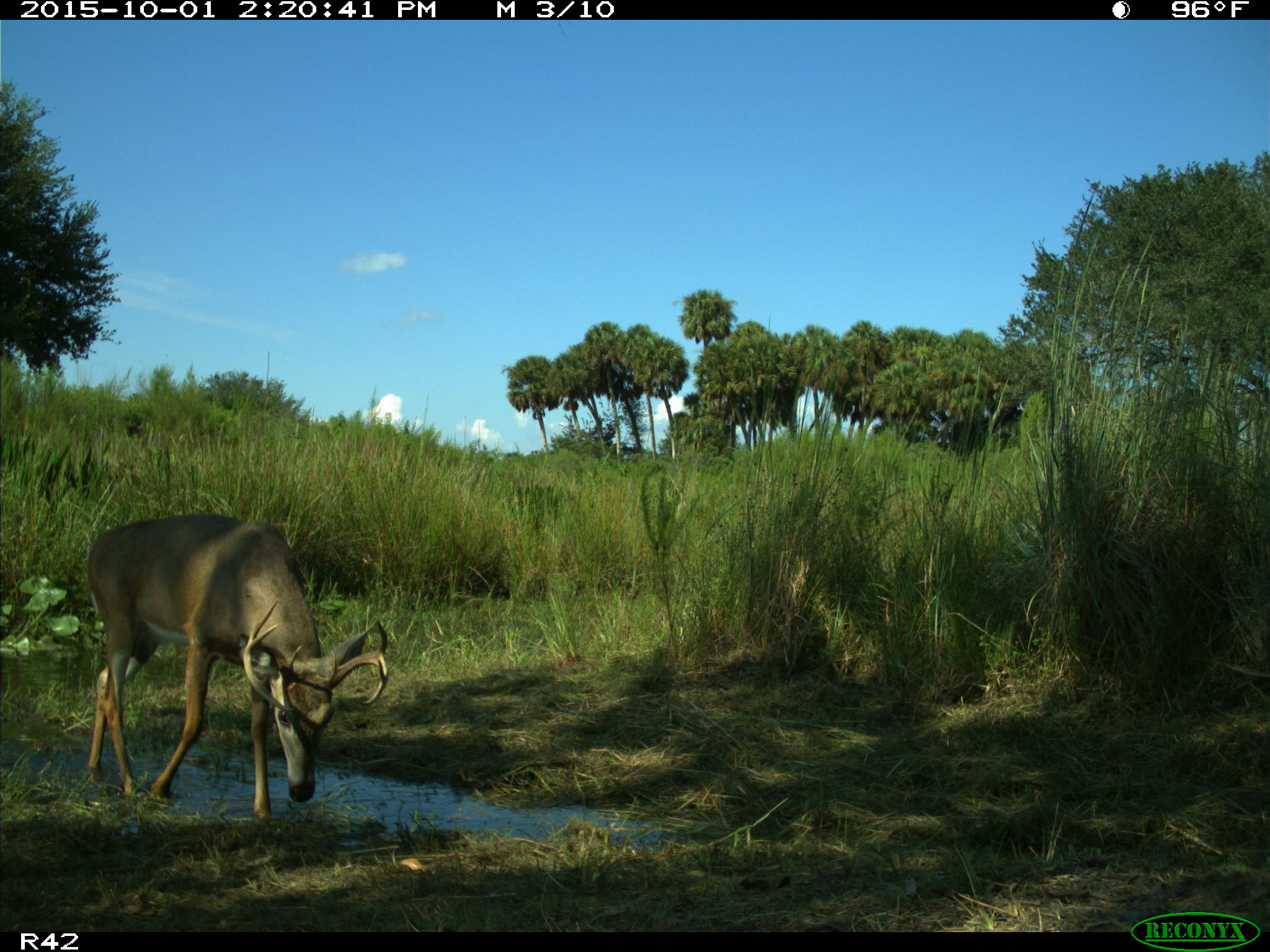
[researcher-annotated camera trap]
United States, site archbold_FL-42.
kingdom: Animalia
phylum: Chordata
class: Mammalia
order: Artiodactyla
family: Cervidae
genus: Odocoileus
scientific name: Odocoileus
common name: deer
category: unidentified deer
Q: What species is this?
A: Unidentified deer (deer) (Odocoileus).